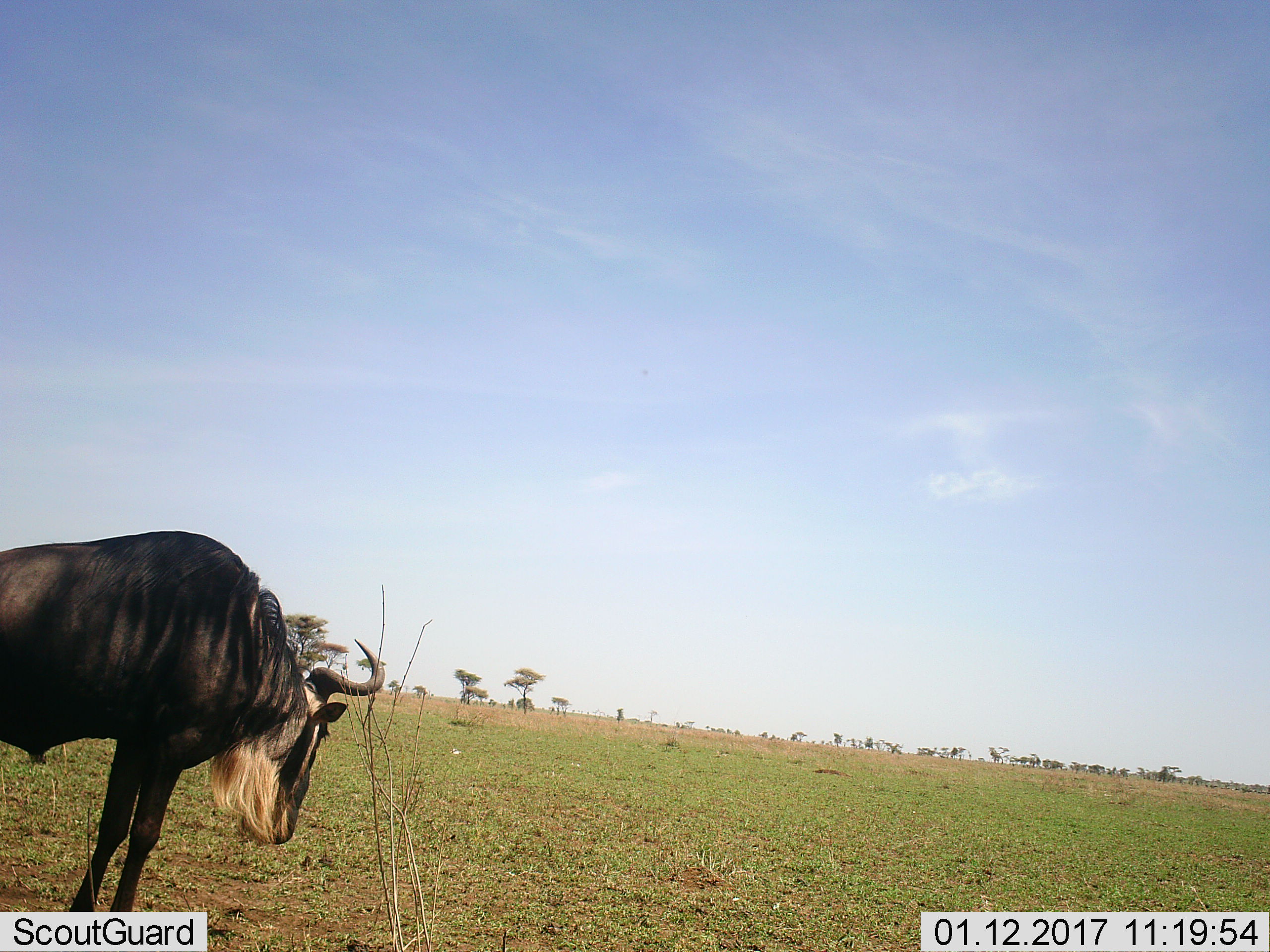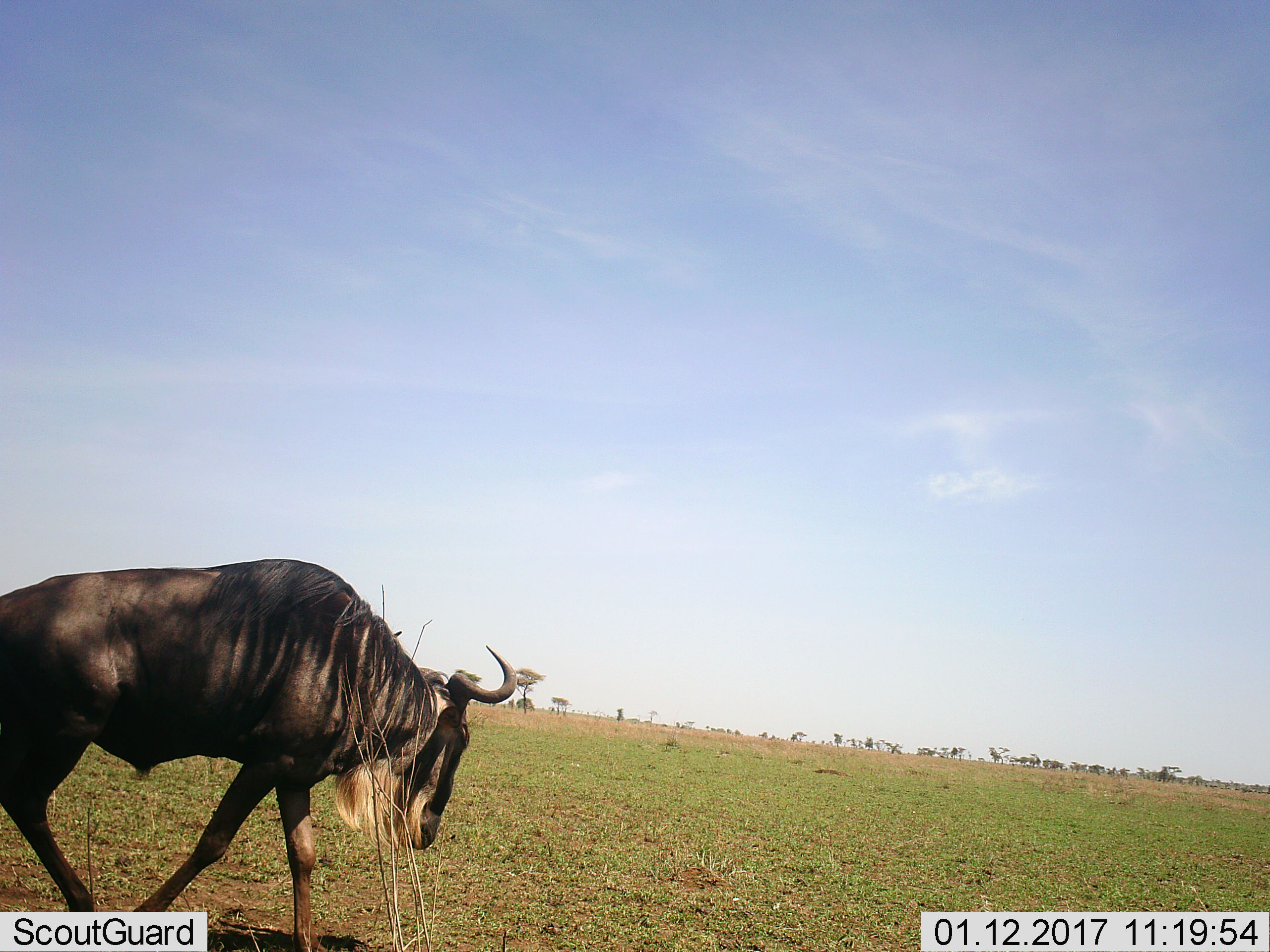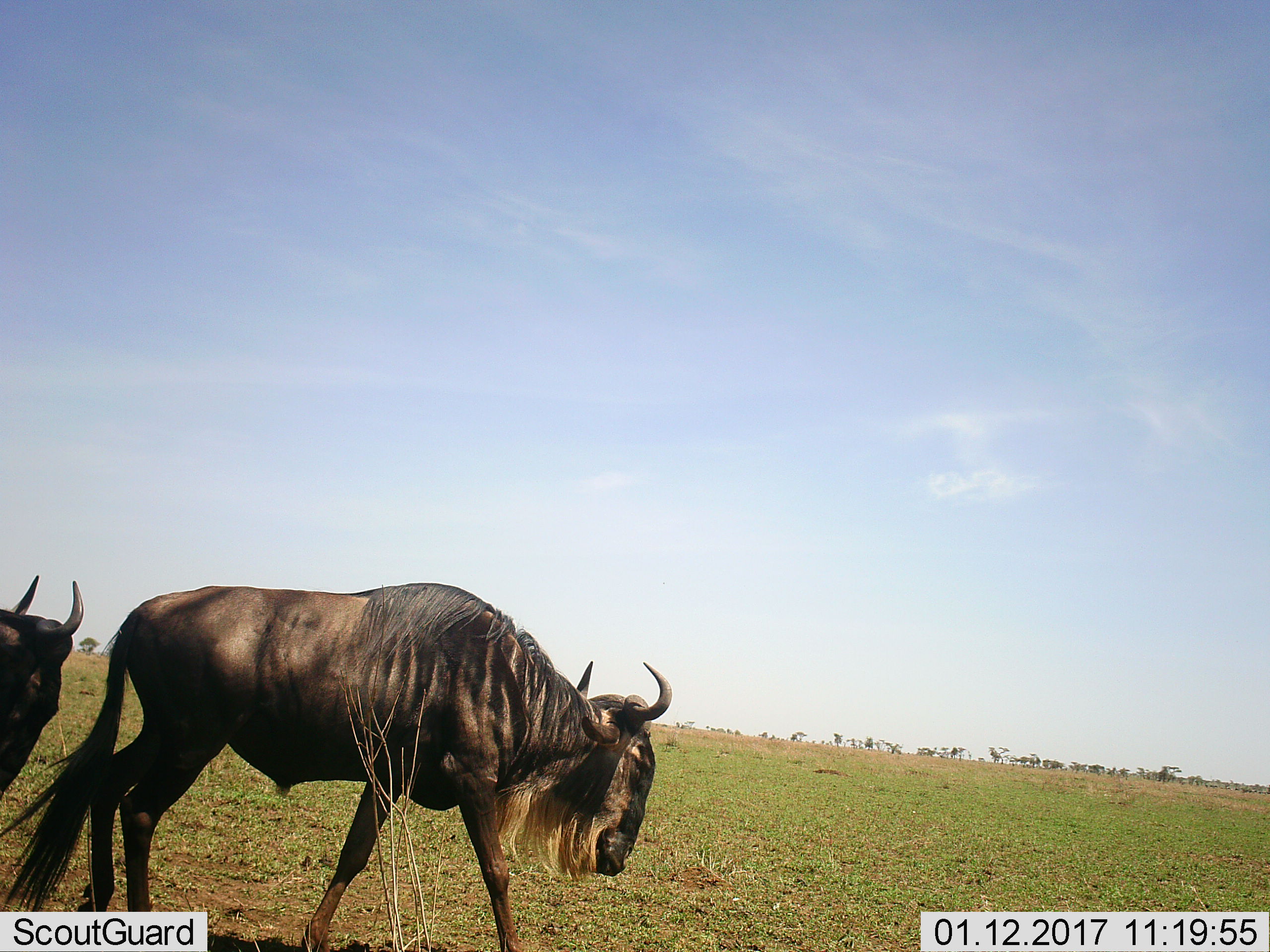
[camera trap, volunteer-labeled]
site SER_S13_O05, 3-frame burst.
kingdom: Animalia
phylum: Chordata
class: Mammalia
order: Artiodactyla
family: Bovidae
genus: Connochaetes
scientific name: Connochaetes taurinus taurinus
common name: blue wildebeest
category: wildebeestblue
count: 2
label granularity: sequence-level